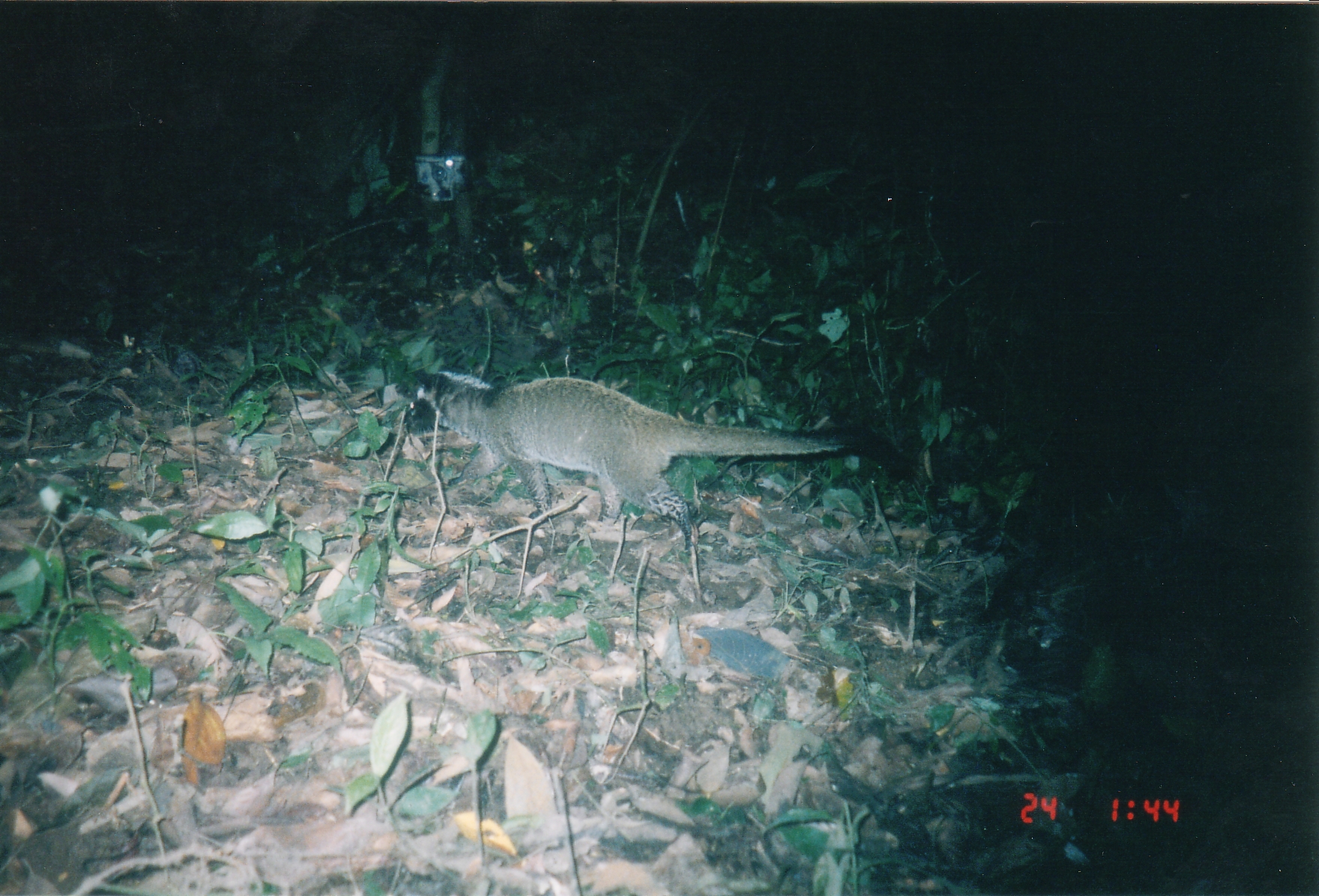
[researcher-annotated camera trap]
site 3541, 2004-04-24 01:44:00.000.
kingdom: Animalia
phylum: Chordata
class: Mammalia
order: Carnivora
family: Viverridae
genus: Paguma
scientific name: Paguma larvata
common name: masked palm civet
Paguma larvata (masked palm civet), count 1.